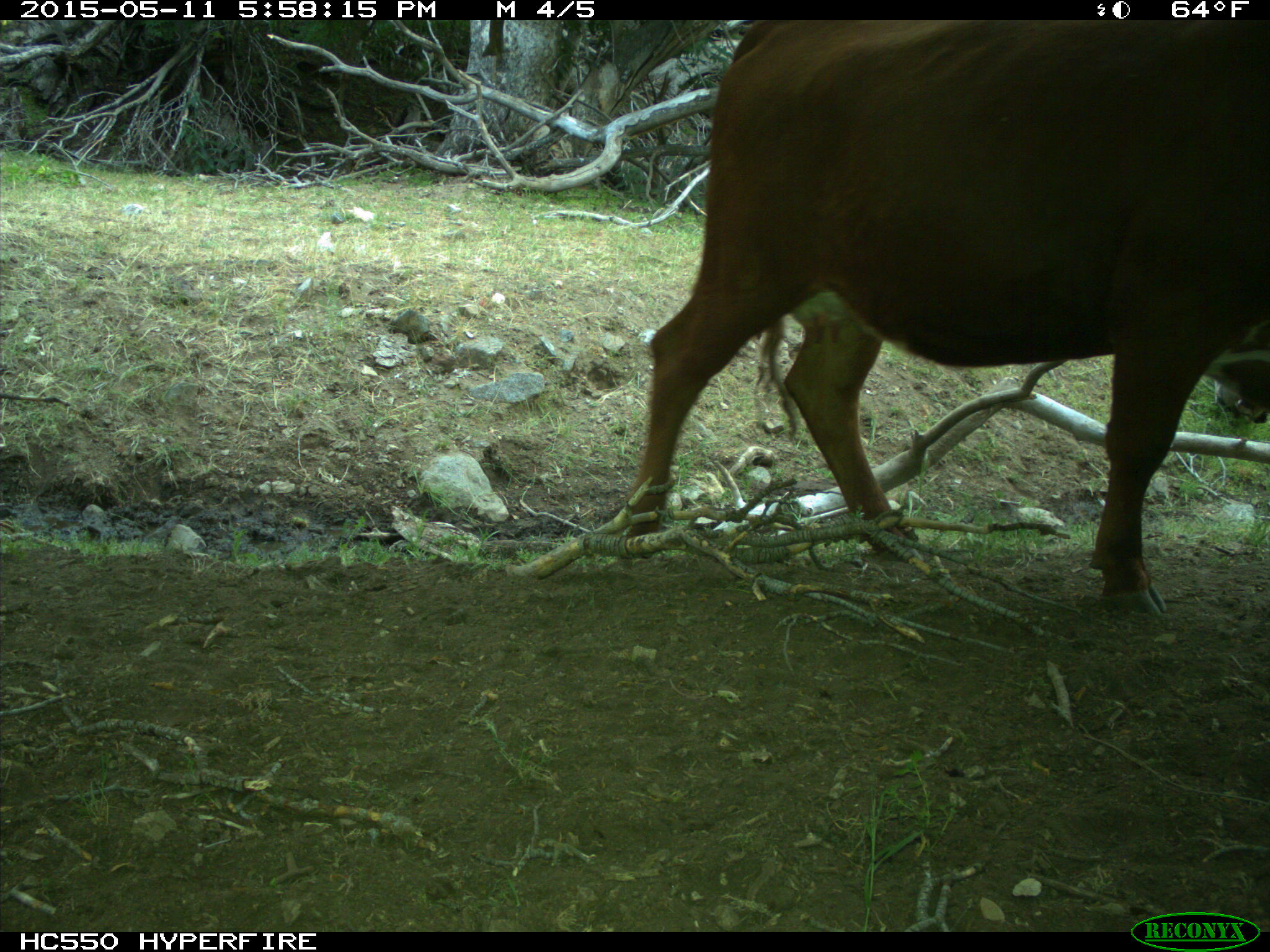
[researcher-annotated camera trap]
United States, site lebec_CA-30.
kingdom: Animalia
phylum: Chordata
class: Mammalia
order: Artiodactyla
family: Bovidae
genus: Bos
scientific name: Bos taurus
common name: domestic cow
Bos taurus (domestic cow).